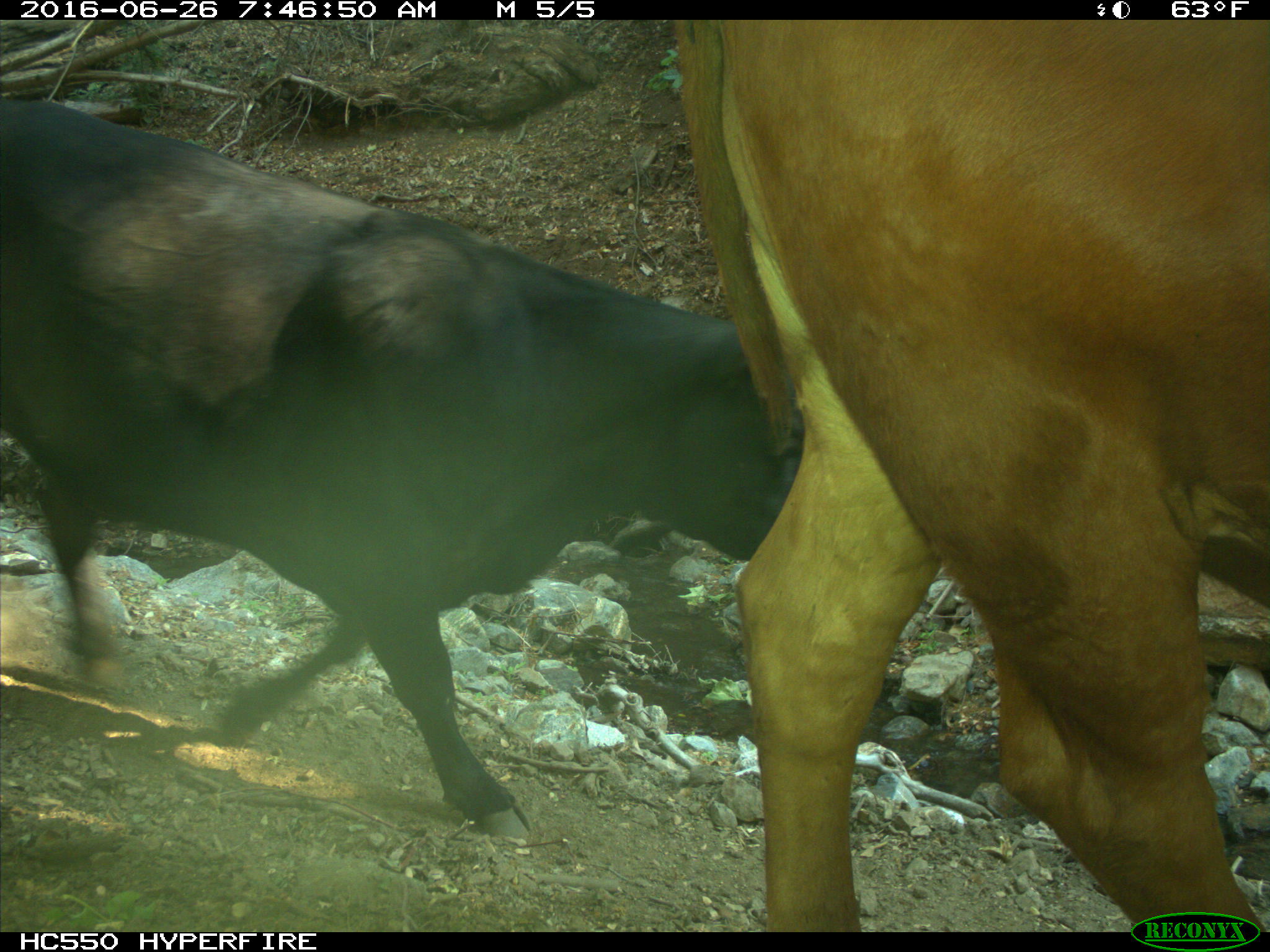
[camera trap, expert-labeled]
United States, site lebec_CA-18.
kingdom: Animalia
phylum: Chordata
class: Mammalia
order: Artiodactyla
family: Bovidae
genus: Bos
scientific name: Bos taurus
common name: domestic cow